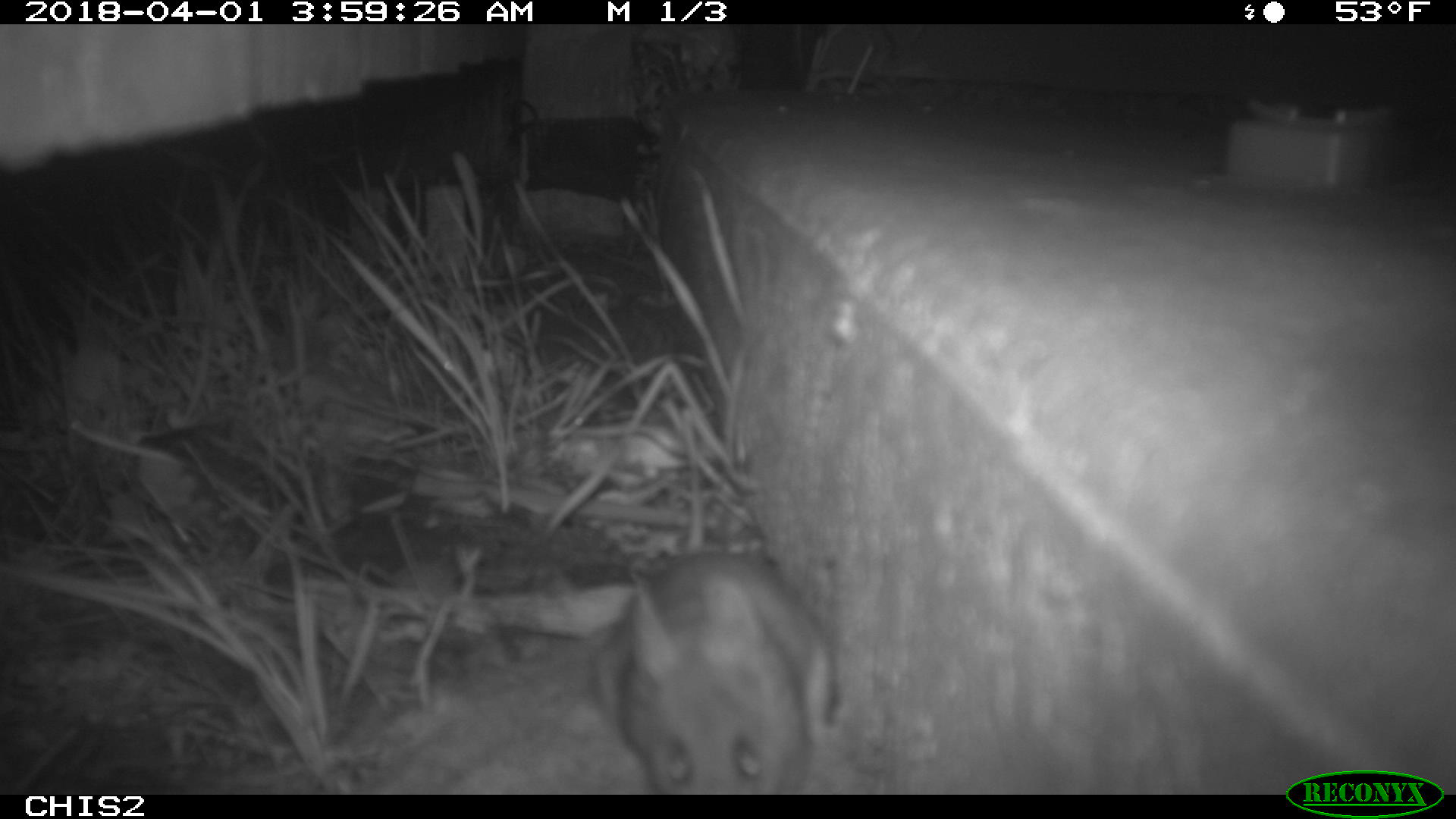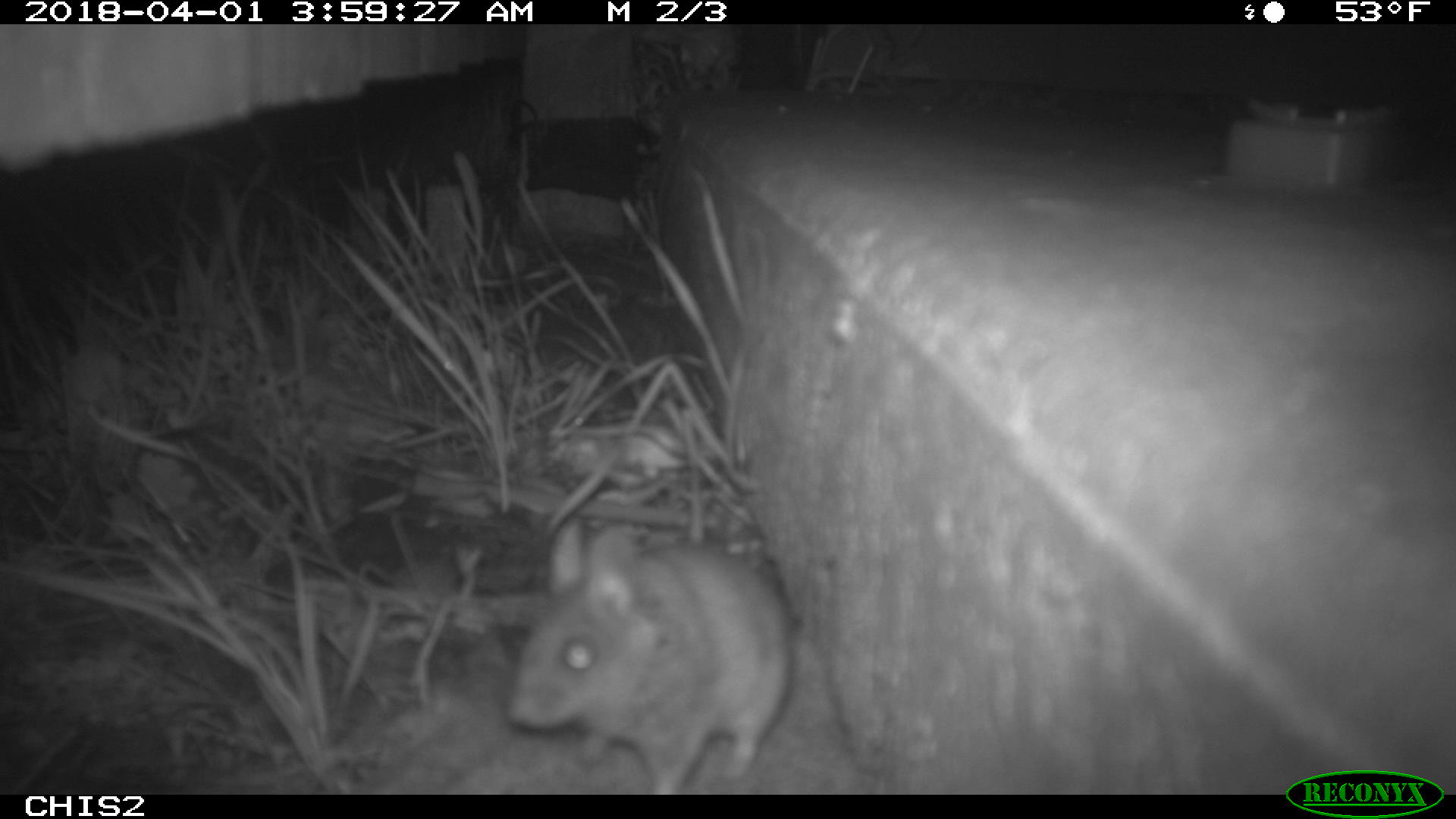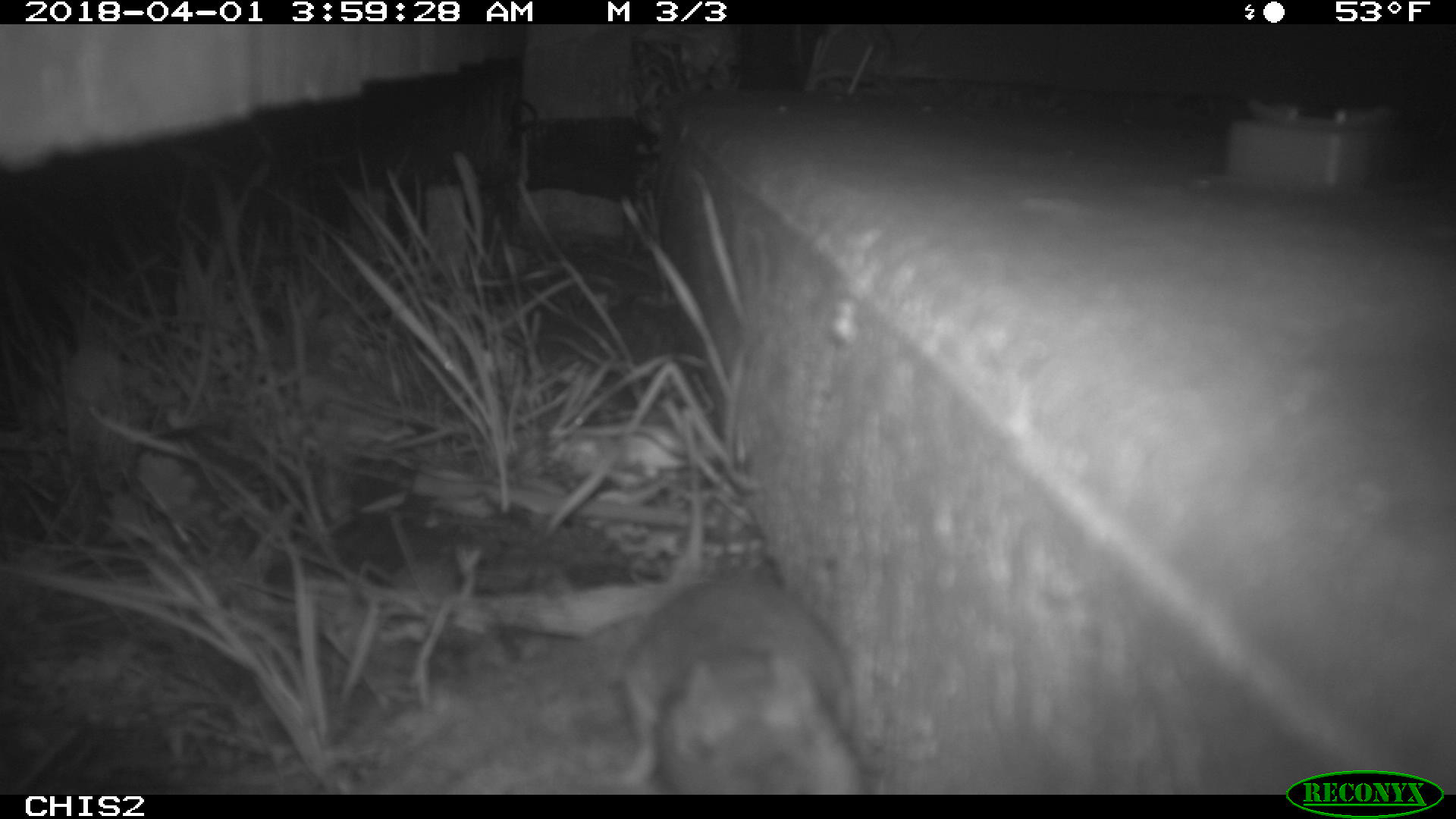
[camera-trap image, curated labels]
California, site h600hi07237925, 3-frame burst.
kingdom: Animalia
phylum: Chordata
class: Mammalia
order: Rodentia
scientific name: Rodentia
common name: rodent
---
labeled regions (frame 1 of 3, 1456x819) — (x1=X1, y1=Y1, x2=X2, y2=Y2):
rodent: (x1=592, y1=409, x2=833, y2=794)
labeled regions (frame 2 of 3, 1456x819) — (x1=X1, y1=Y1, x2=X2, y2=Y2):
rodent: (x1=504, y1=408, x2=787, y2=793)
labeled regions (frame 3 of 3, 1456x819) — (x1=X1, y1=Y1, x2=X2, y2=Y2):
rodent: (x1=622, y1=567, x2=875, y2=793)